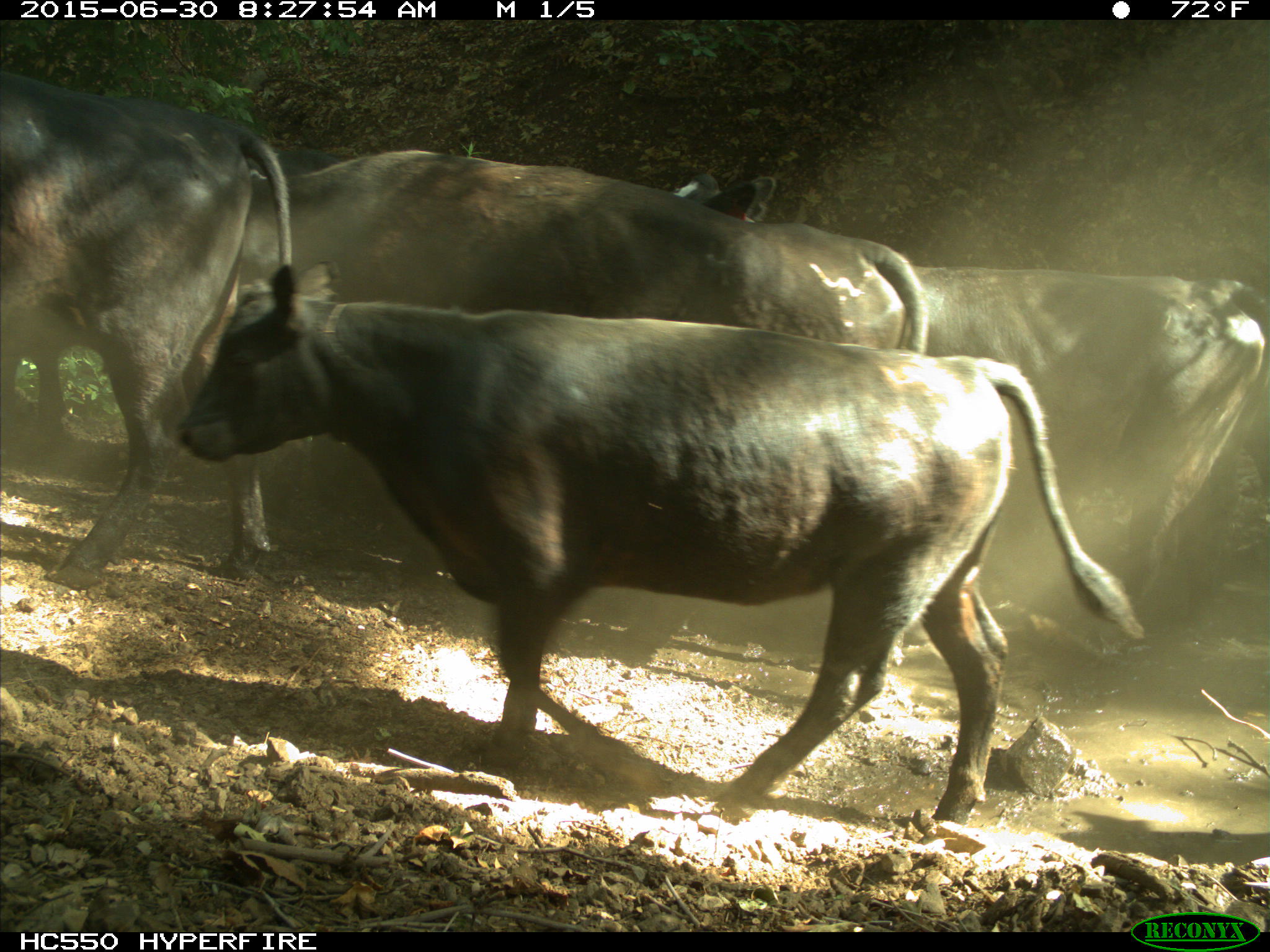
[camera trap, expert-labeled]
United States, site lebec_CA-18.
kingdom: Animalia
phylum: Chordata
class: Mammalia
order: Artiodactyla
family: Bovidae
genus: Bos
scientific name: Bos taurus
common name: domestic cow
Bos taurus (domestic cow).